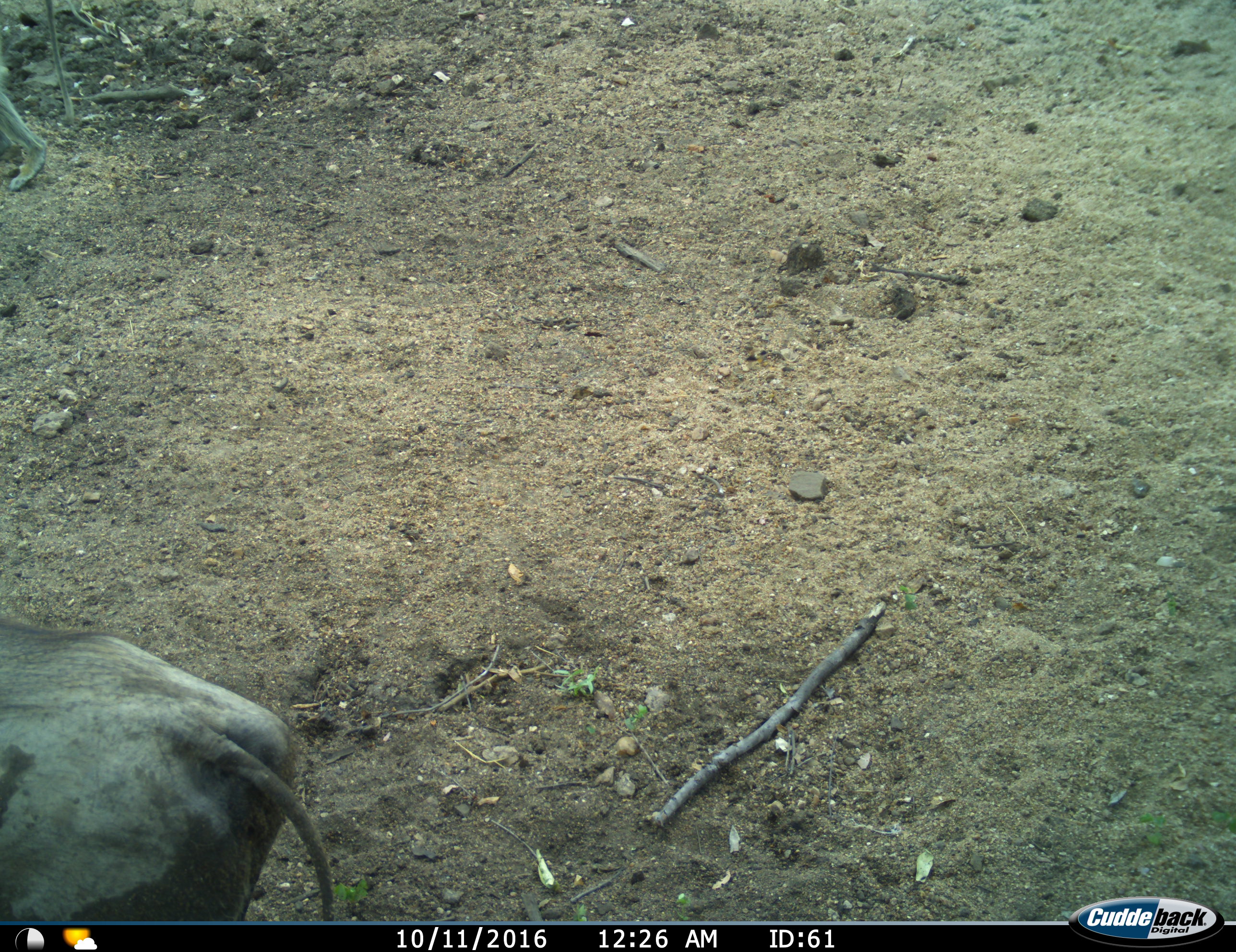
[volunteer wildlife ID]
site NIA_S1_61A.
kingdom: Animalia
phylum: Chordata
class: Mammalia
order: Artiodactyla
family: Suidae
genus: Phacochoerus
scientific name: Phacochoerus africanus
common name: warthog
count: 1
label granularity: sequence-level